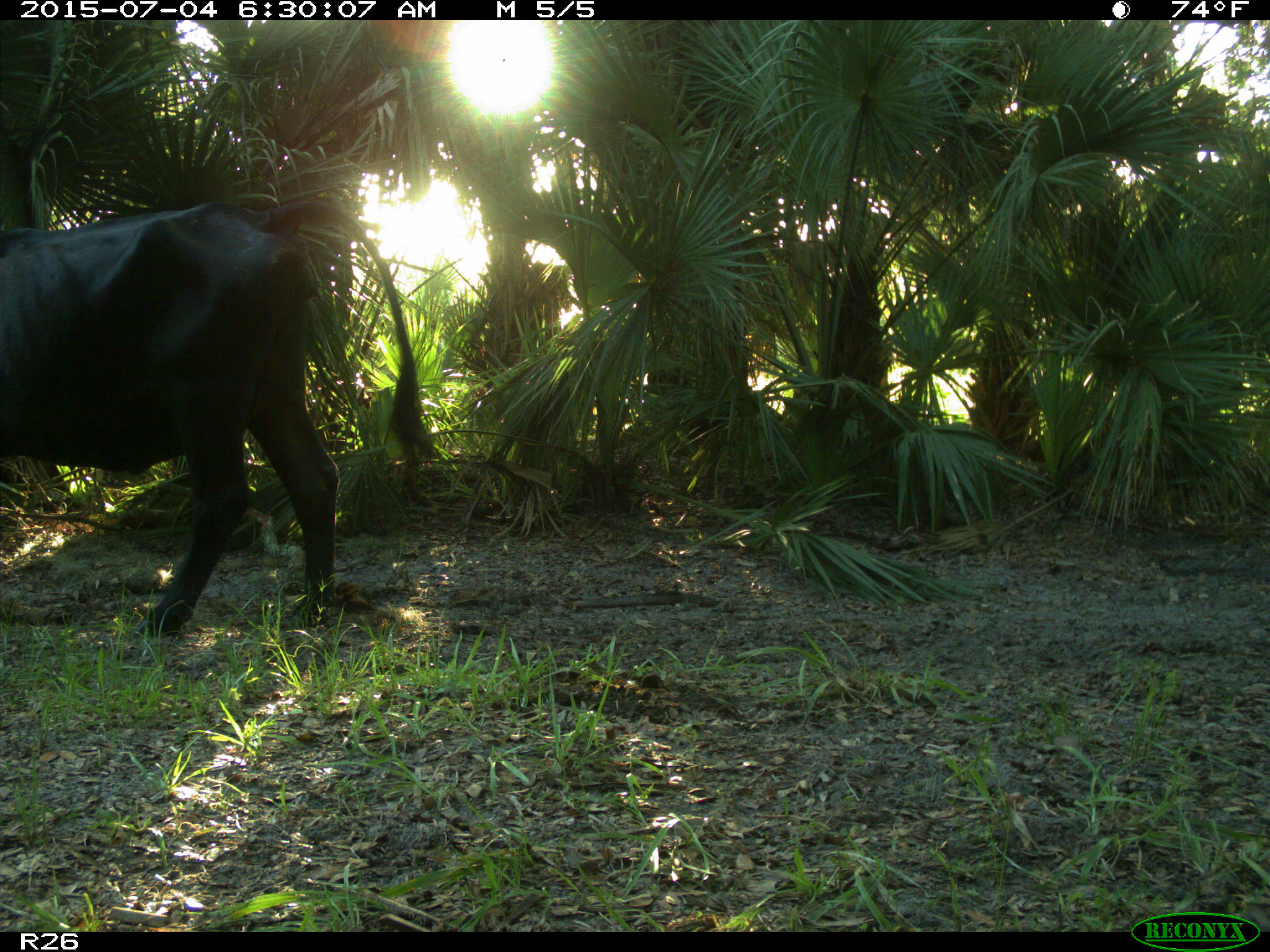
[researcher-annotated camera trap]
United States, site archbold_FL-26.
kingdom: Animalia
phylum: Chordata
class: Mammalia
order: Artiodactyla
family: Bovidae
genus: Bos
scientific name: Bos taurus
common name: domestic cow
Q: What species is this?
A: Bos taurus (domestic cow).